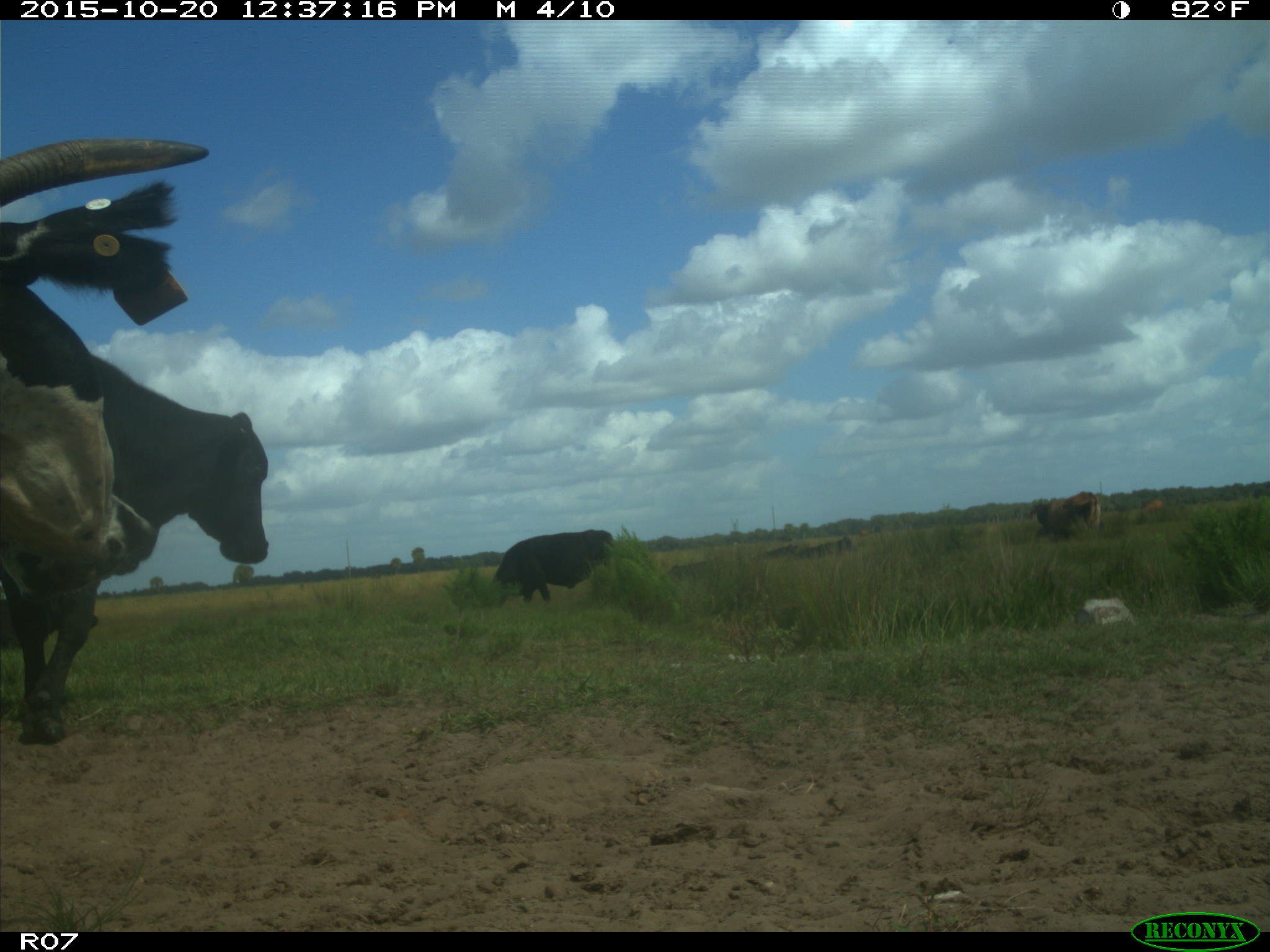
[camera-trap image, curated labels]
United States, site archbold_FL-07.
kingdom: Animalia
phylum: Chordata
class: Mammalia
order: Artiodactyla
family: Bovidae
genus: Bos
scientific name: Bos taurus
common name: domestic cow